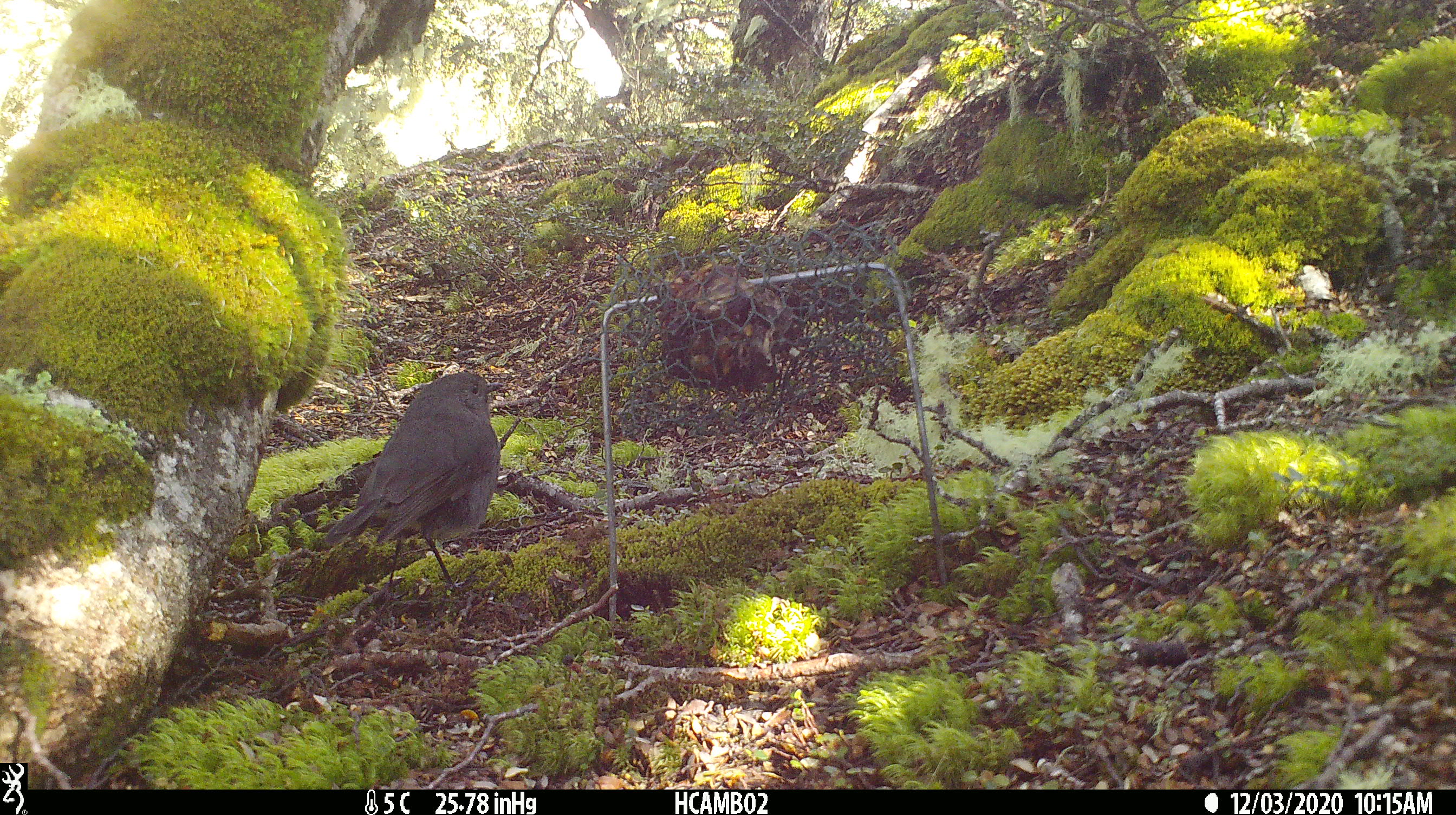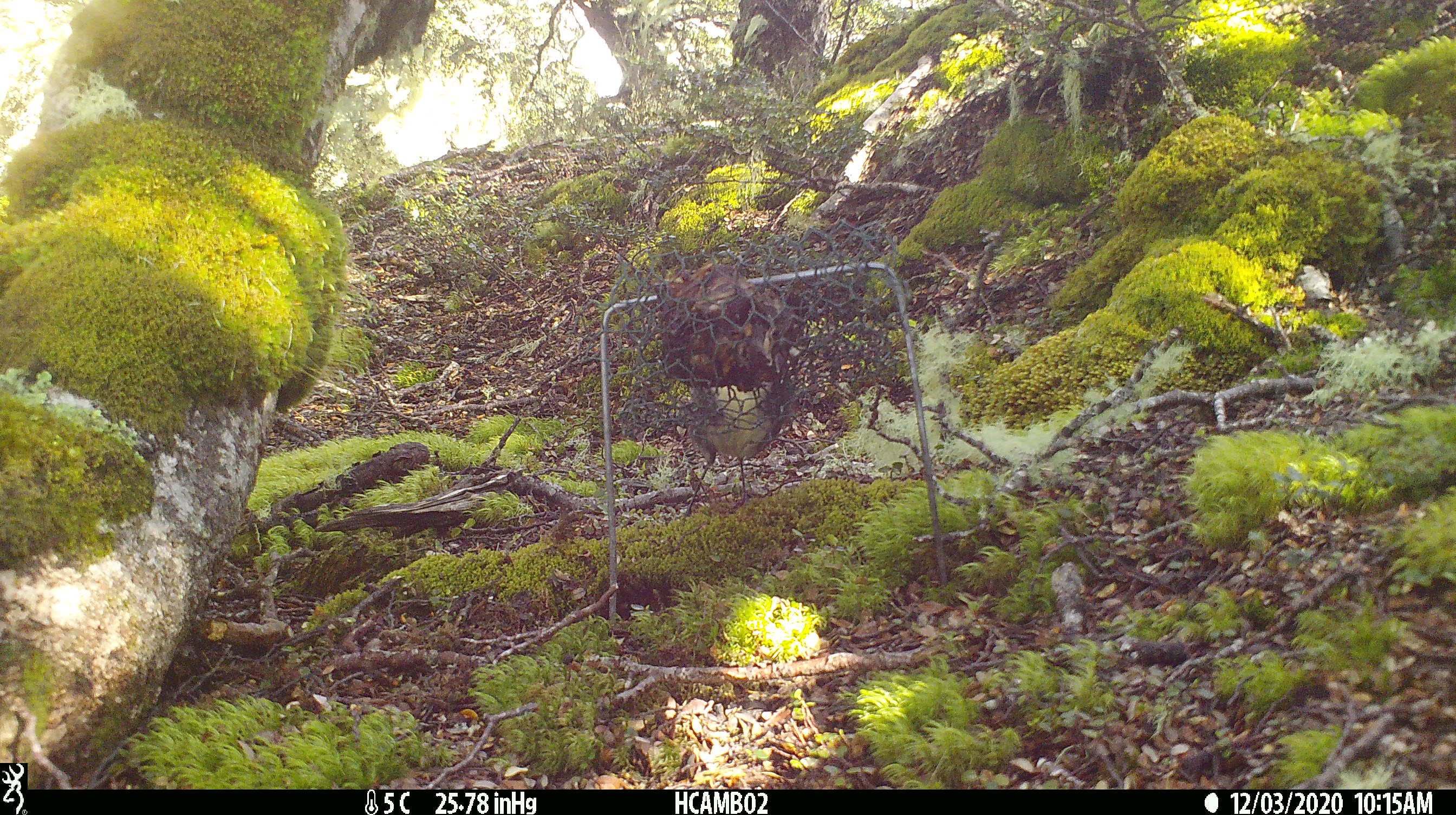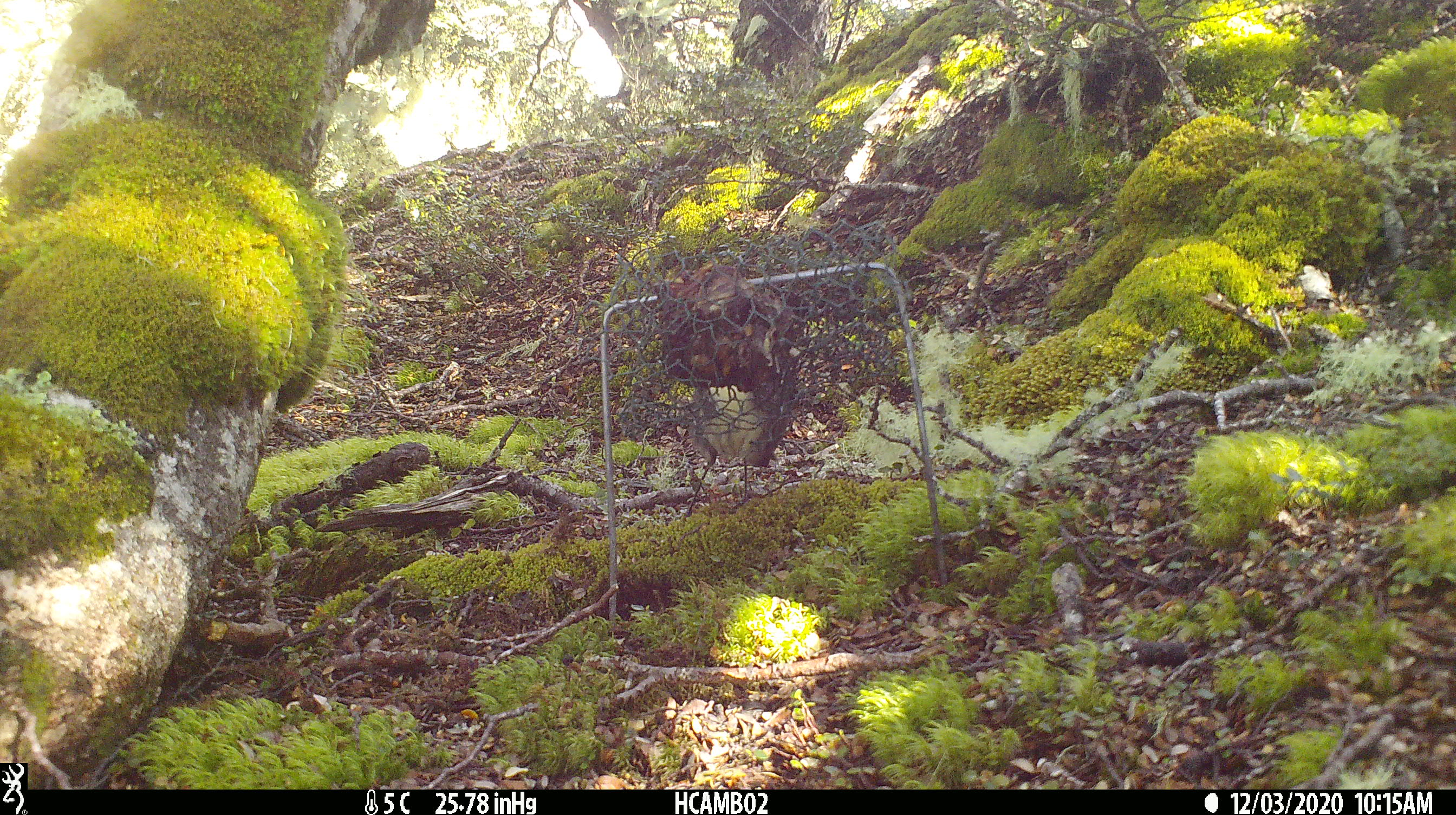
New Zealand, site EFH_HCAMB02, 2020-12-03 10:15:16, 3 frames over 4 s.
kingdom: Animalia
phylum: Chordata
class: Aves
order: Passeriformes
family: Petroicidae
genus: Petroica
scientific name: Petroica australis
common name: new zealand robin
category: robin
Robin (new zealand robin) (Petroica australis).